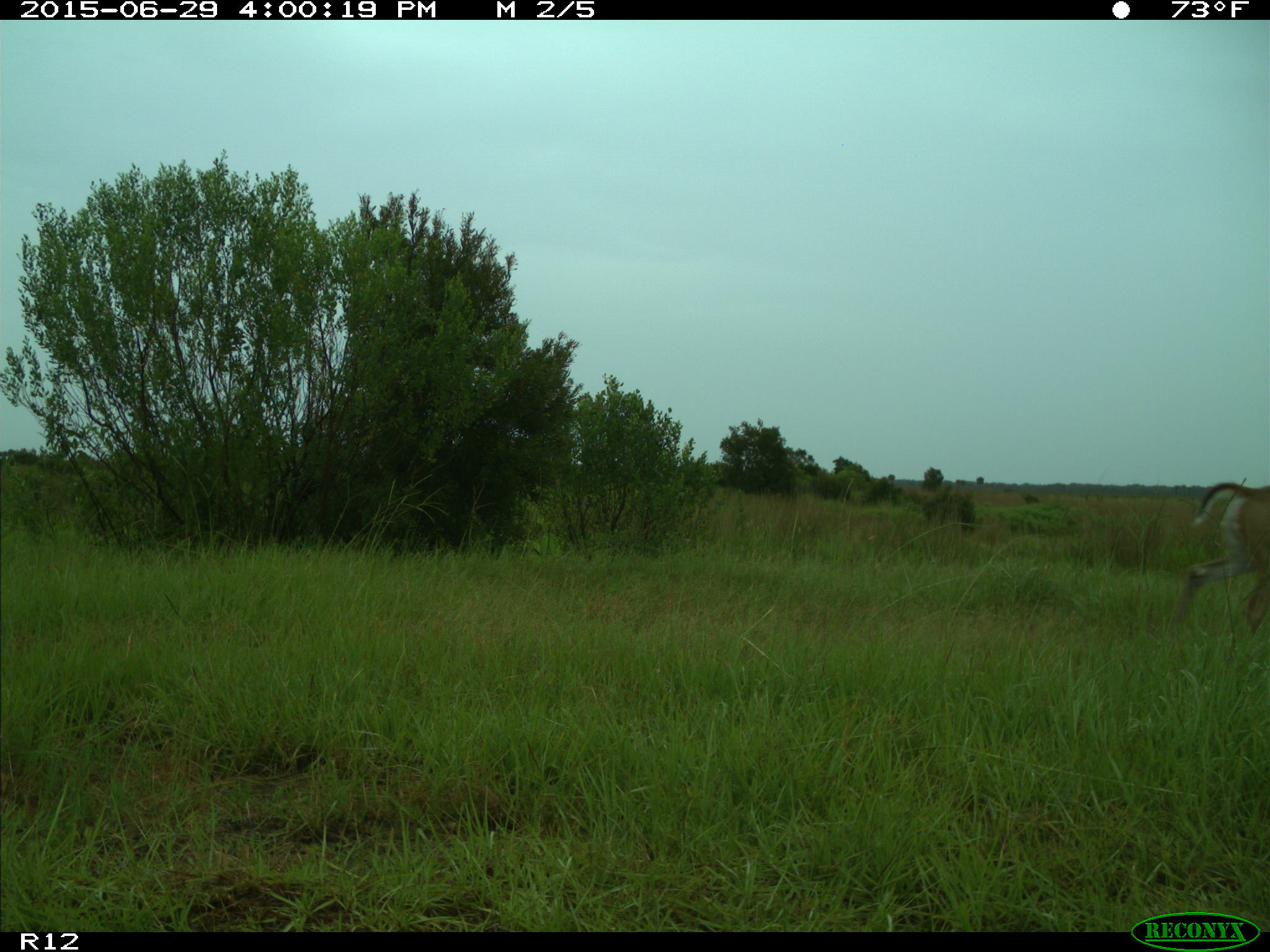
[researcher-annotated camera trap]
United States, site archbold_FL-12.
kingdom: Animalia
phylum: Chordata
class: Mammalia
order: Artiodactyla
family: Cervidae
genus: Odocoileus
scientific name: Odocoileus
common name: deer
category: unidentified deer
Unidentified deer (deer) (Odocoileus).